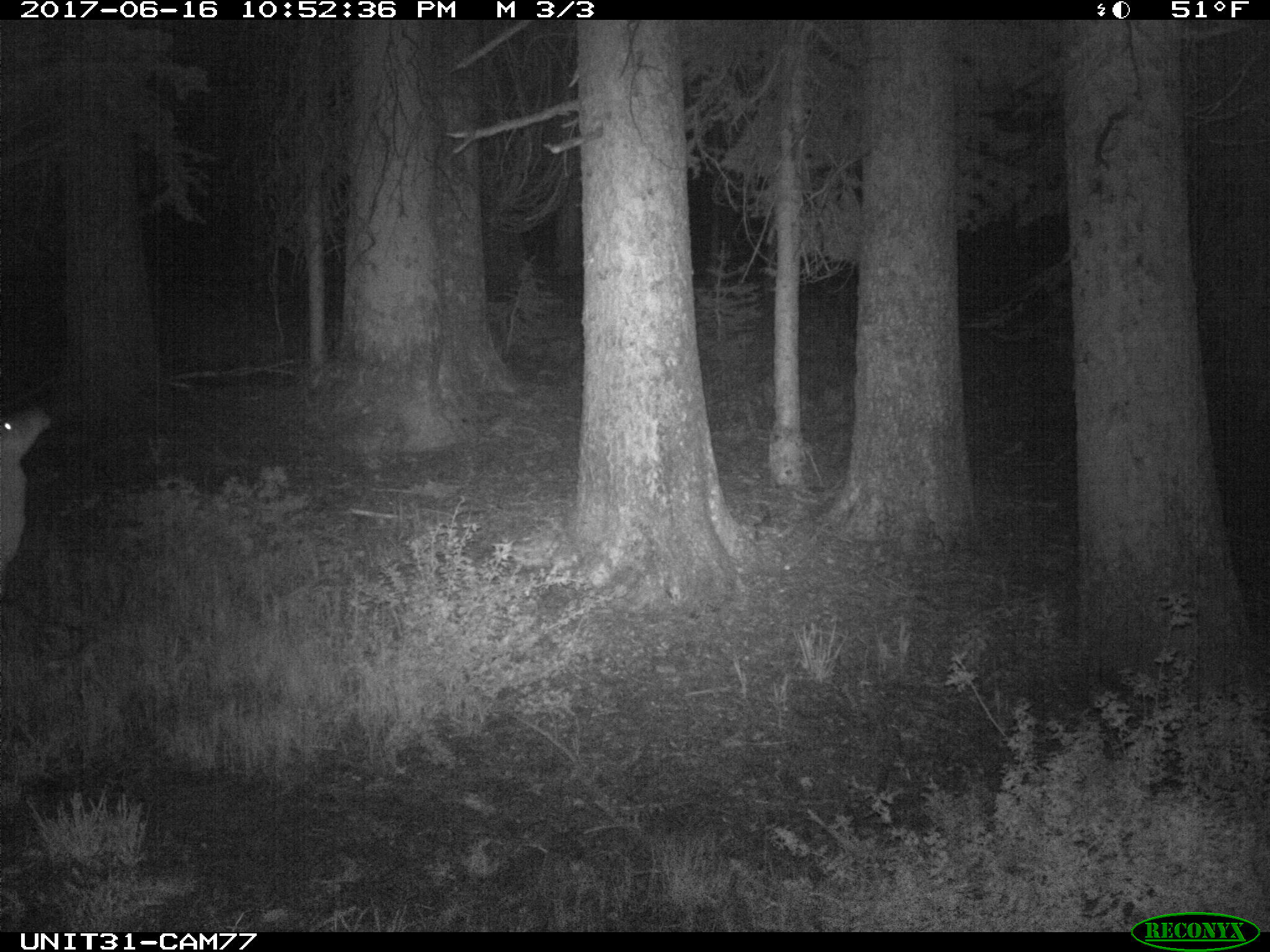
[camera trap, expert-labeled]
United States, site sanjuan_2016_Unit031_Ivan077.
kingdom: Animalia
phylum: Chordata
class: Mammalia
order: Artiodactyla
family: Cervidae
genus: Odocoileus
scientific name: Odocoileus hemionus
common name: mule deer